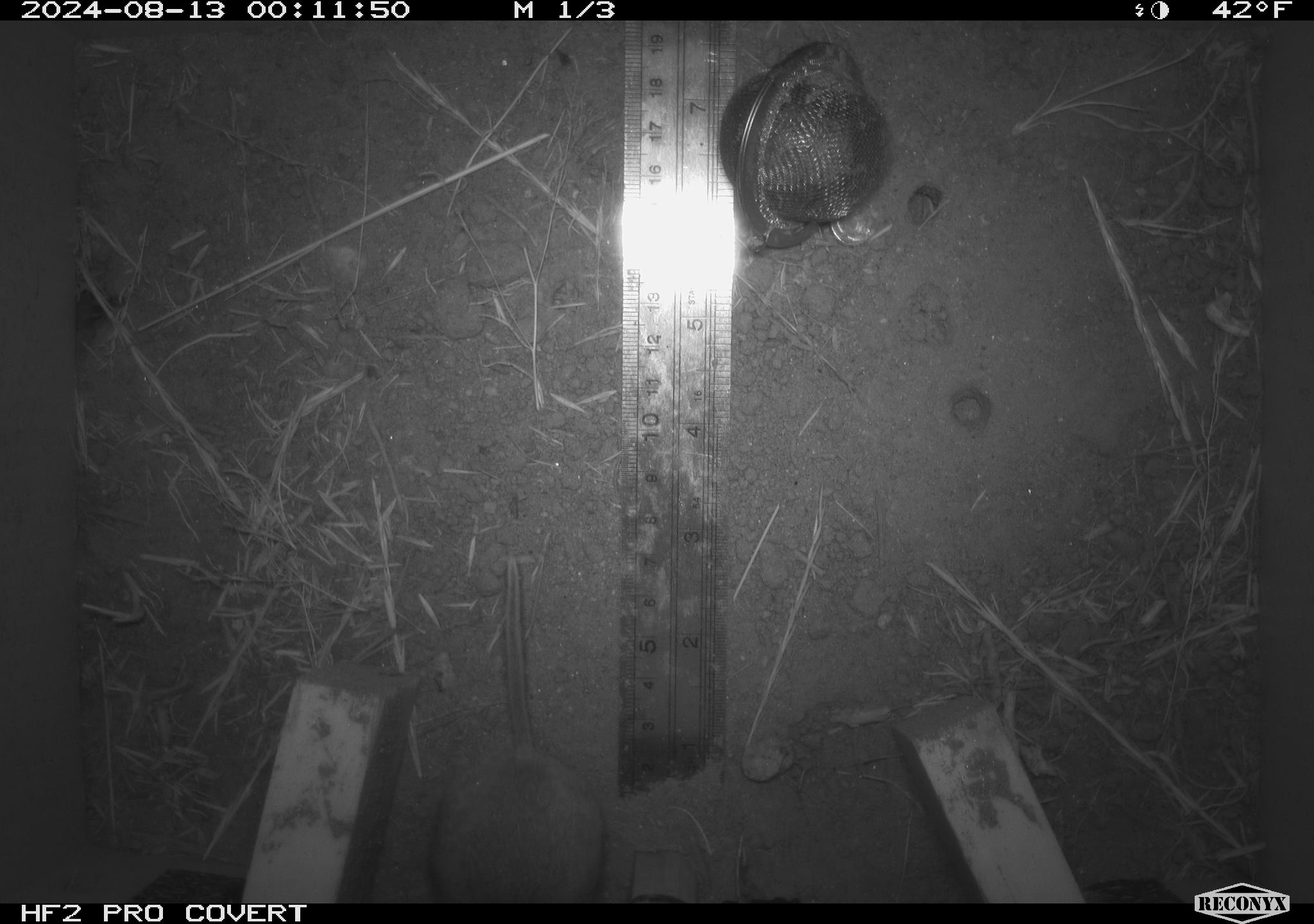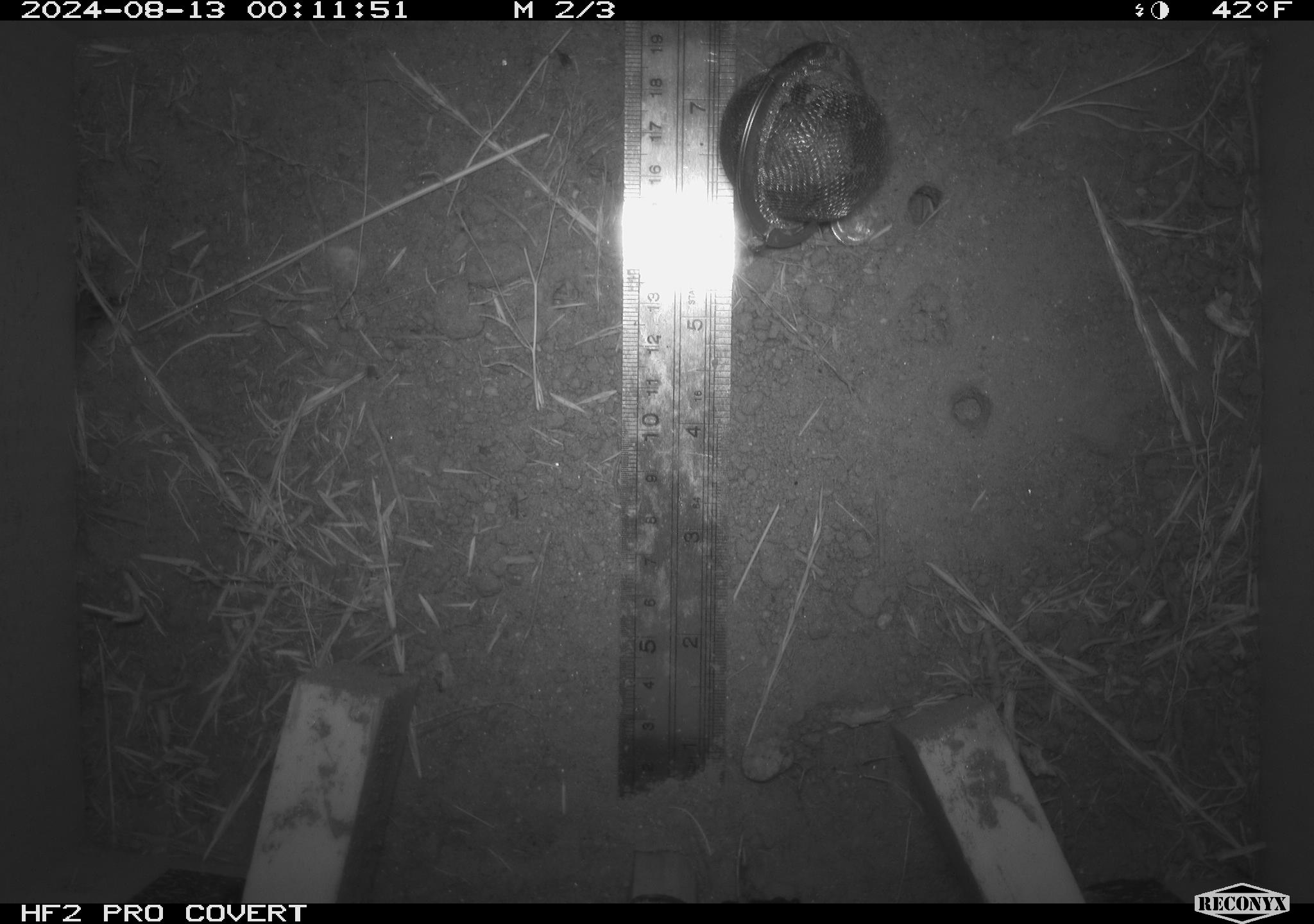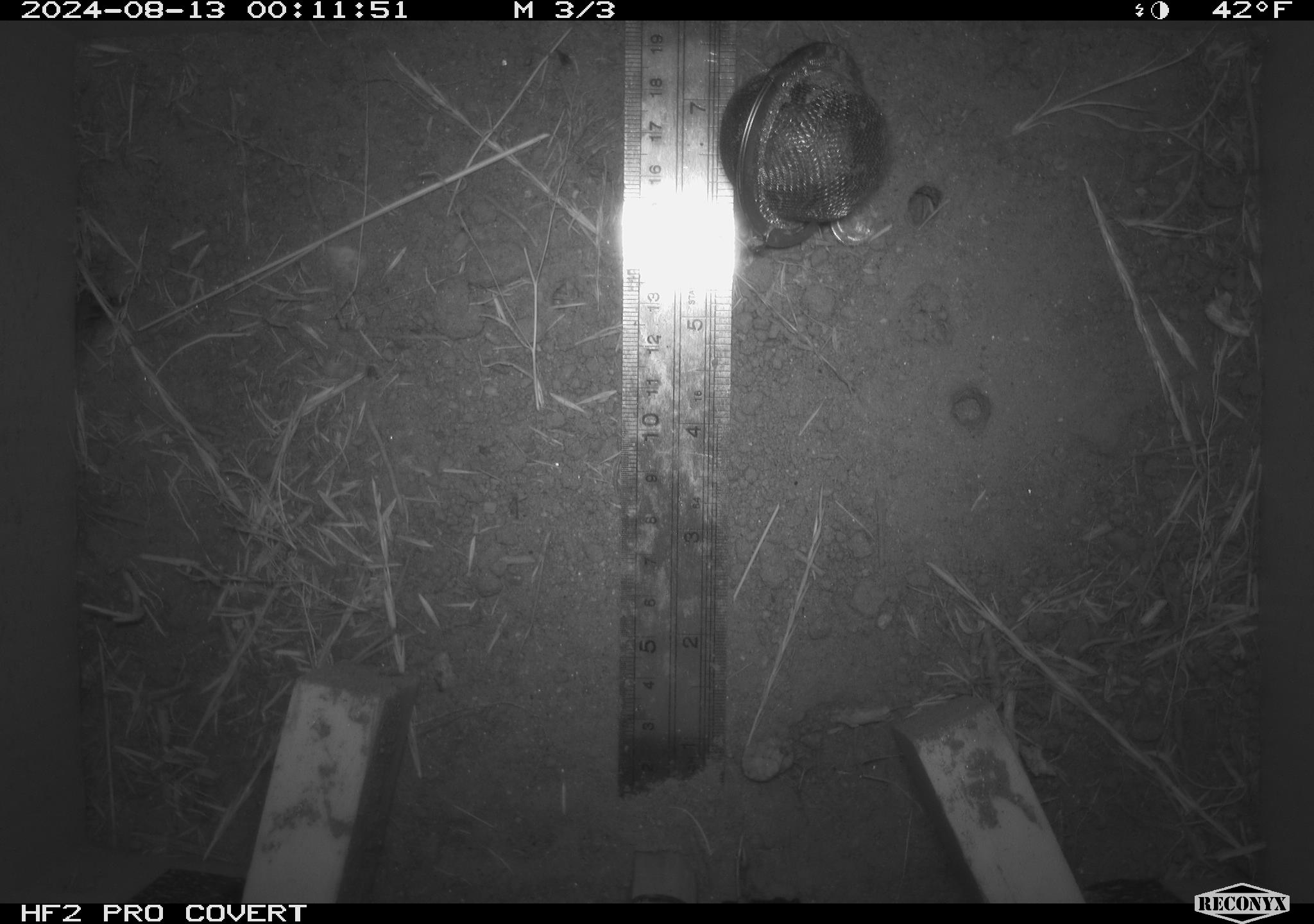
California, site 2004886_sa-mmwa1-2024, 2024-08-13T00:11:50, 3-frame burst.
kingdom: Animalia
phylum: Chordata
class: Mammalia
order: Rodentia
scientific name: Rodentia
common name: mouse species